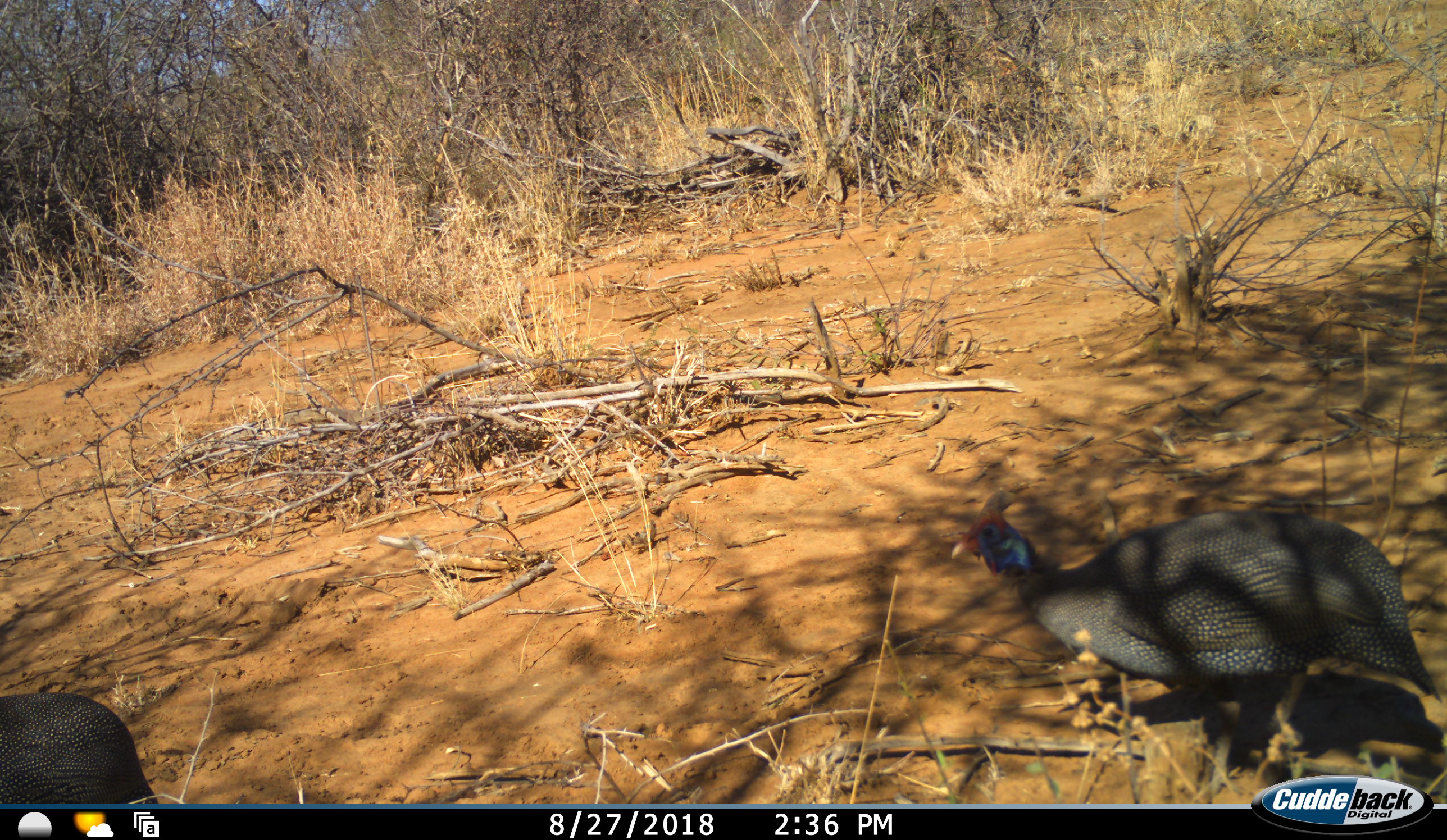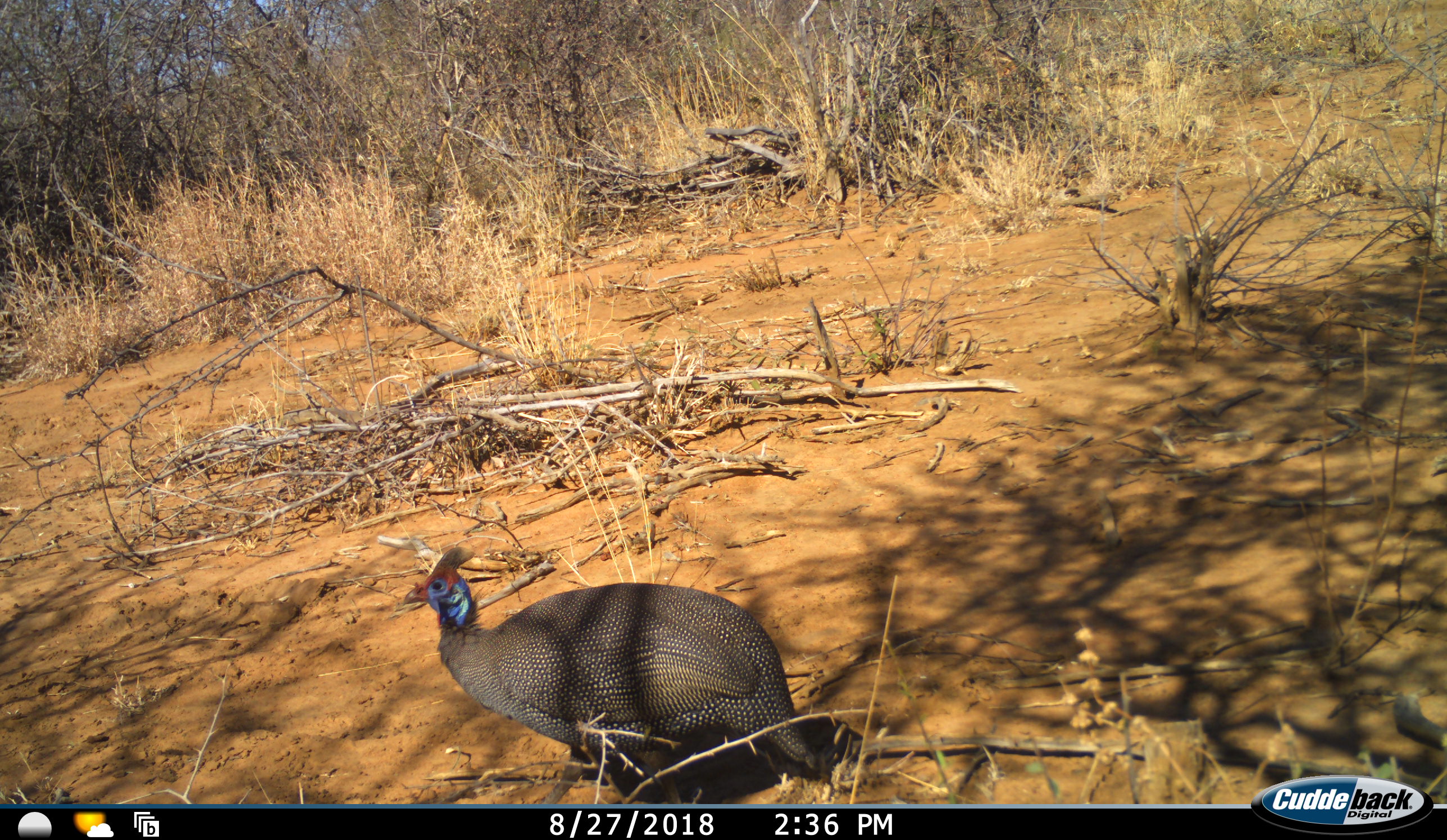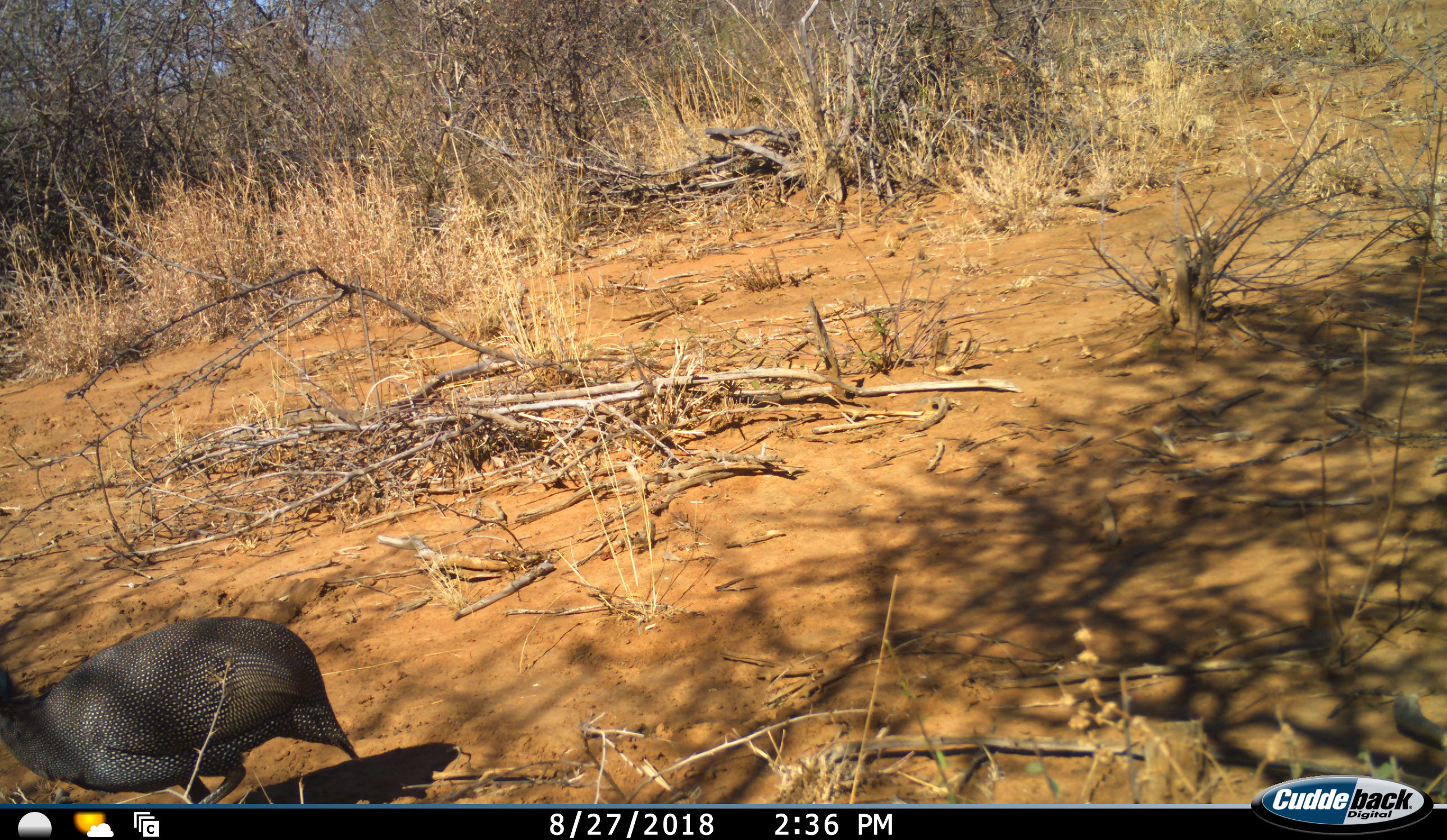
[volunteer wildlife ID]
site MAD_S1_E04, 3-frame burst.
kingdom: Animalia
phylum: Chordata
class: Aves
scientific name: Aves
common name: bird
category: birdother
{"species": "birdother (bird) (Aves)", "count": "2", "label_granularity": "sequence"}